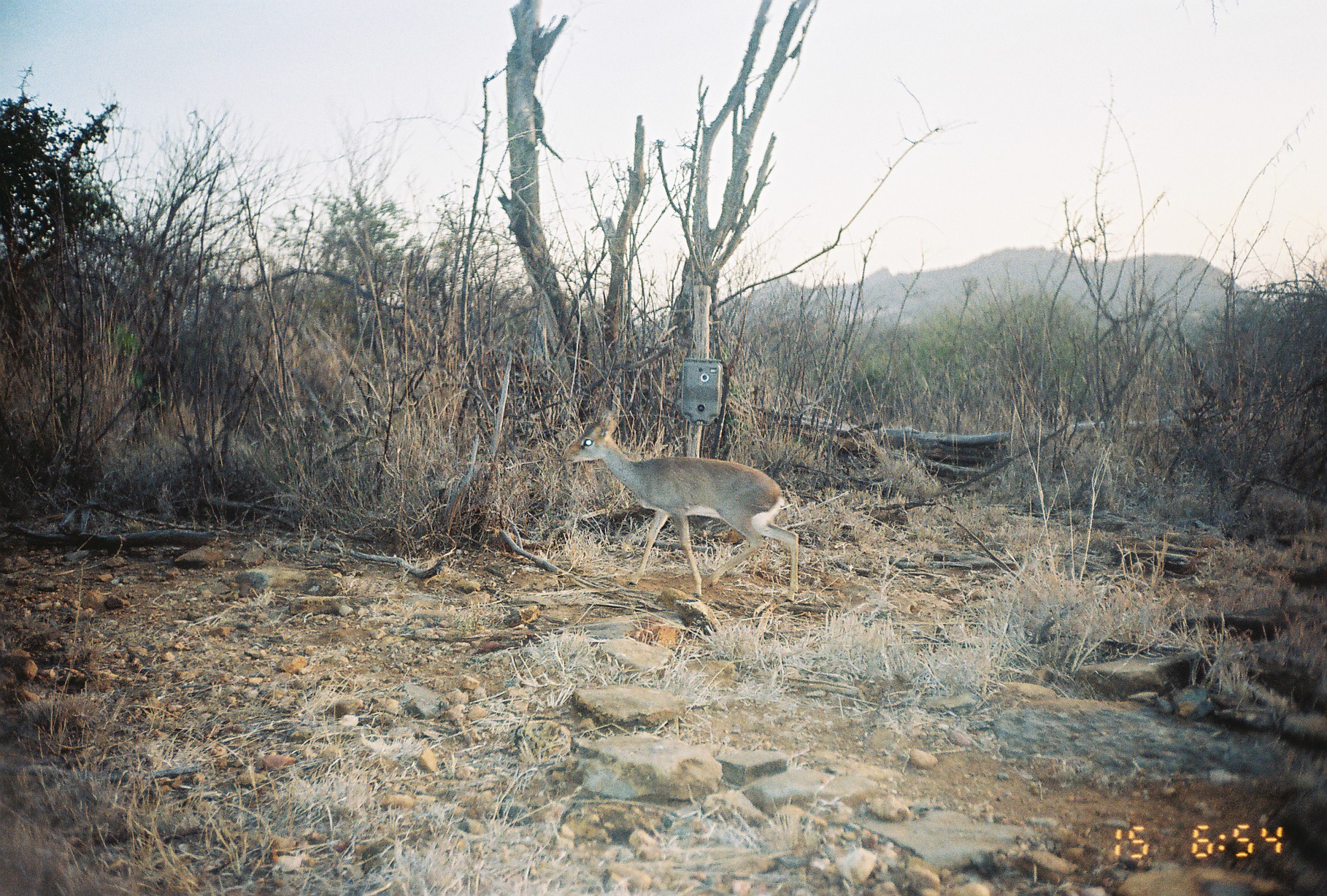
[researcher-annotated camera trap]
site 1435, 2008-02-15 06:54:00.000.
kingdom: Animalia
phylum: Chordata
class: Mammalia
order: Artiodactyla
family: Bovidae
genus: Madoqua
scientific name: Madoqua guentheri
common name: günther's dik-dik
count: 1